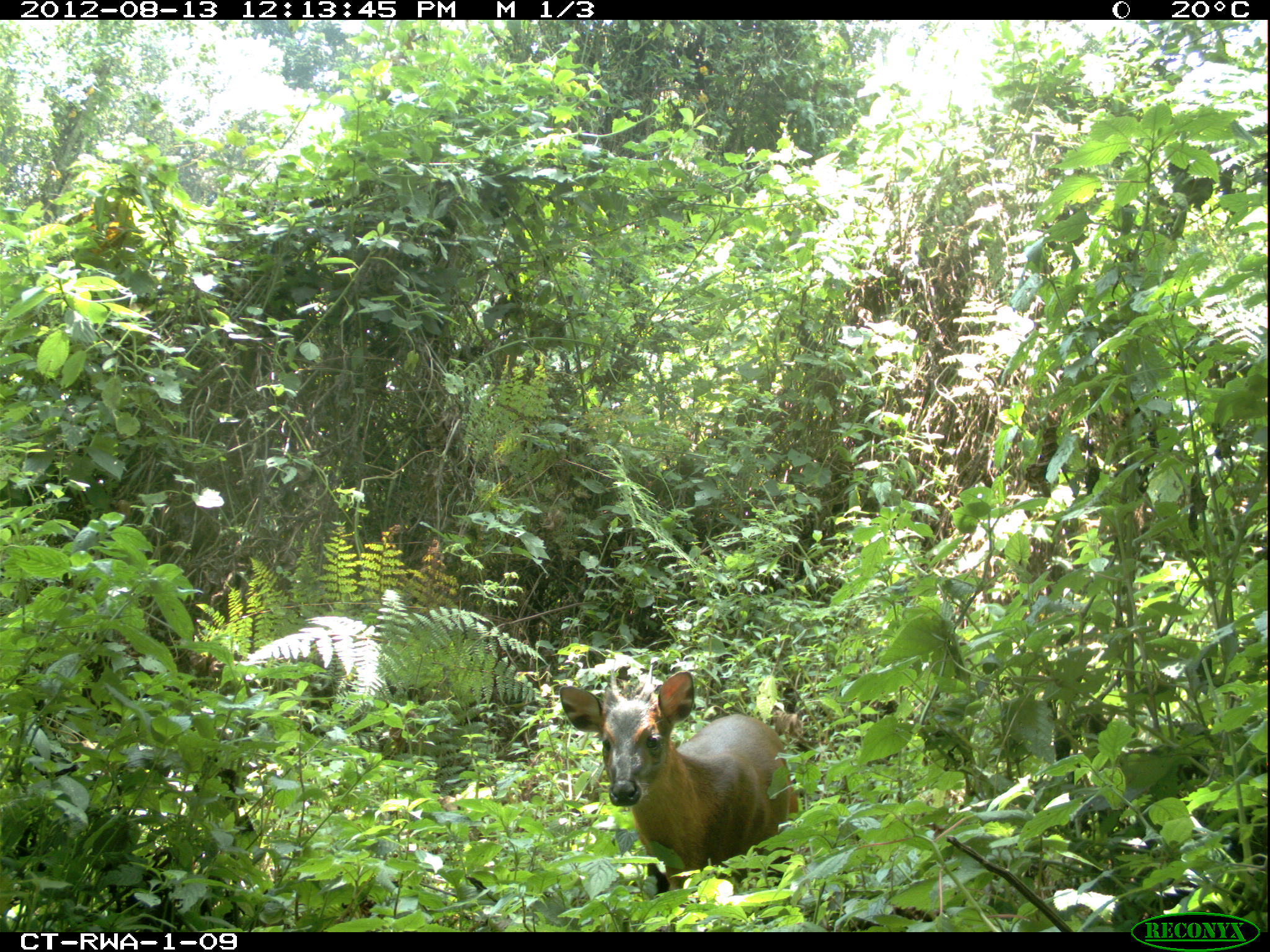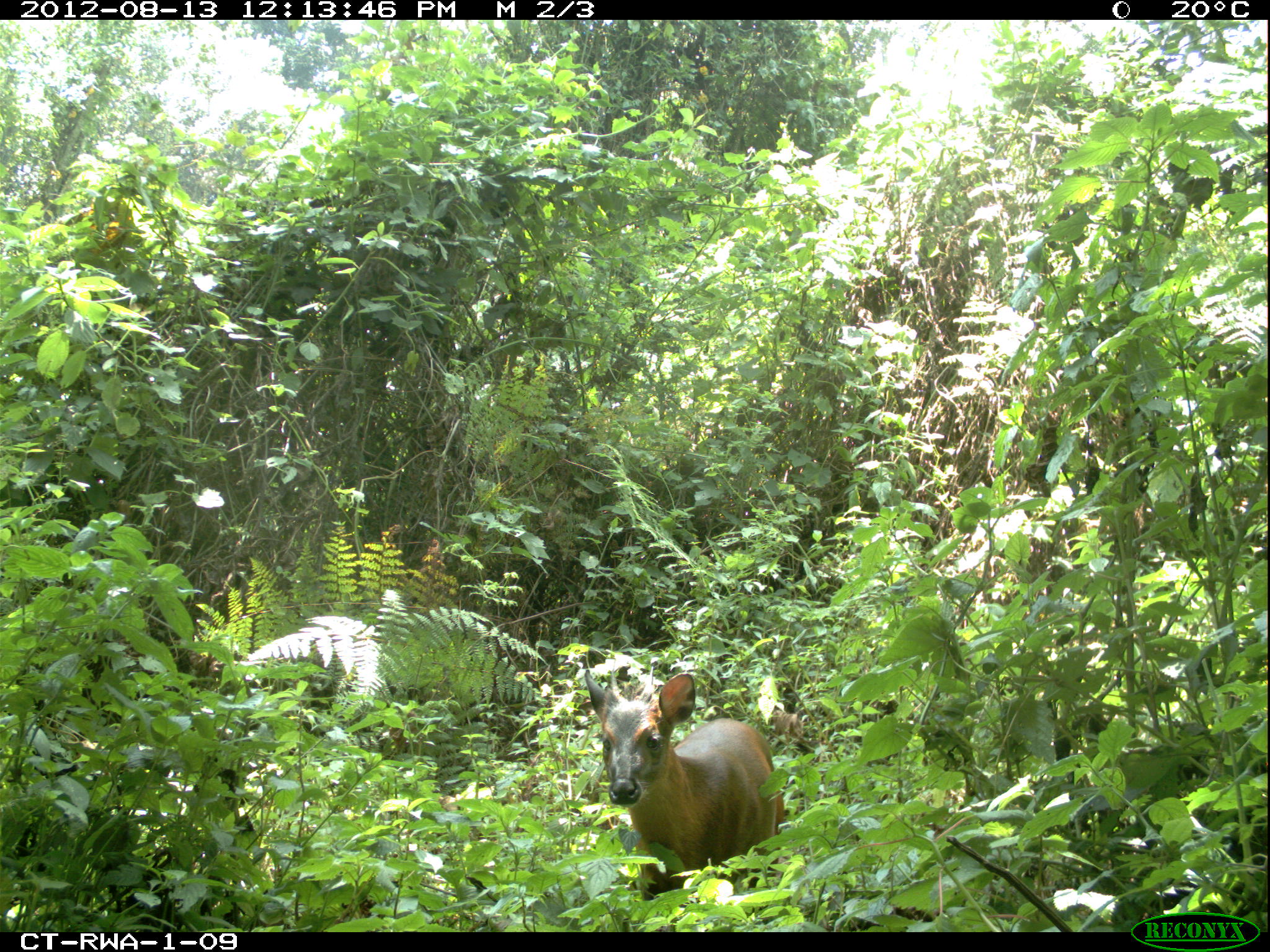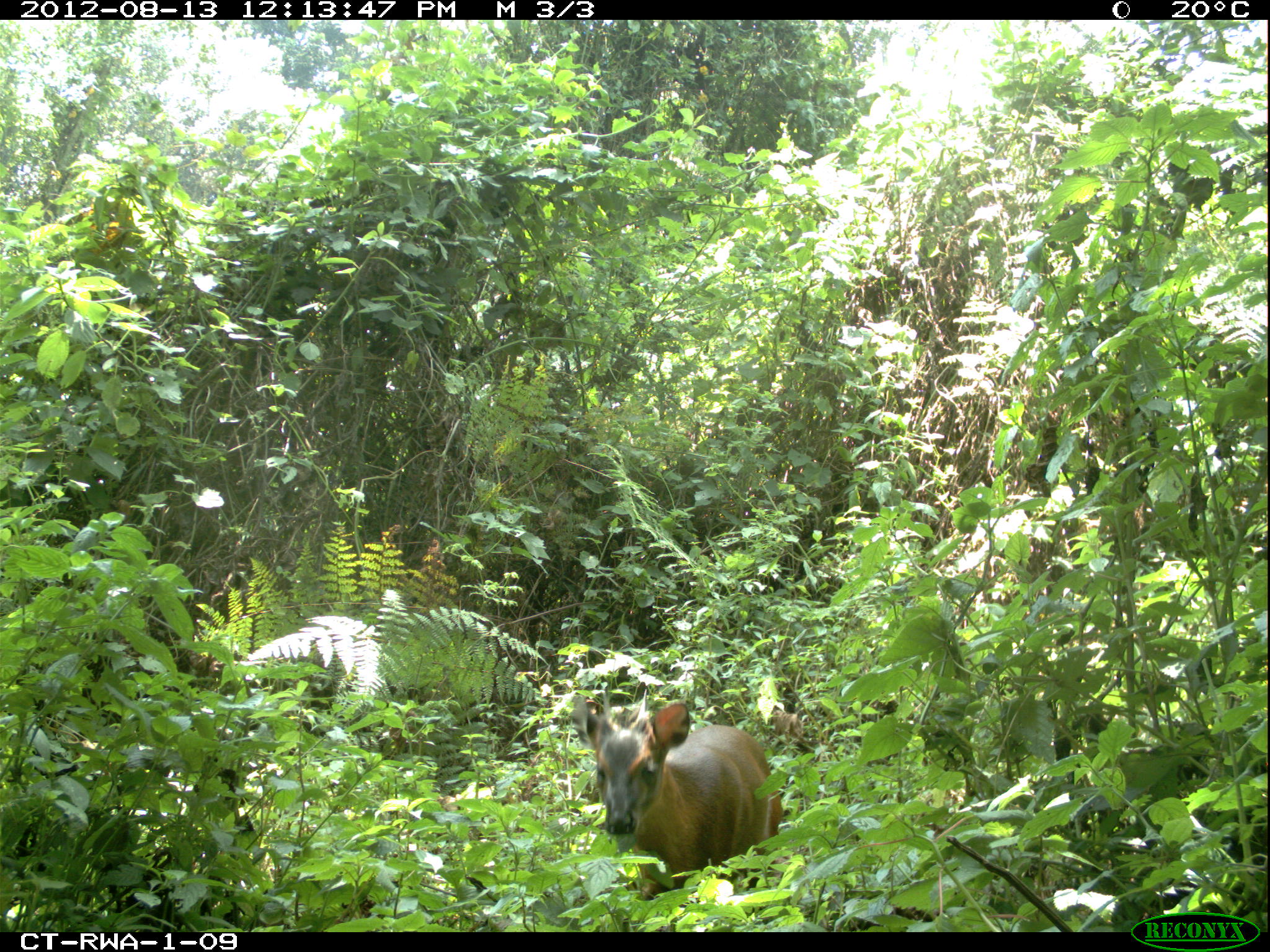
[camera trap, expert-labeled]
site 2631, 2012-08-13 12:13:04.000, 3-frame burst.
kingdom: Animalia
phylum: Chordata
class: Mammalia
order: Artiodactyla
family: Bovidae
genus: Cephalophus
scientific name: Cephalophus nigrifrons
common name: black-fronted duiker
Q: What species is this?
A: Cephalophus nigrifrons (black-fronted duiker).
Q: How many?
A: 1.